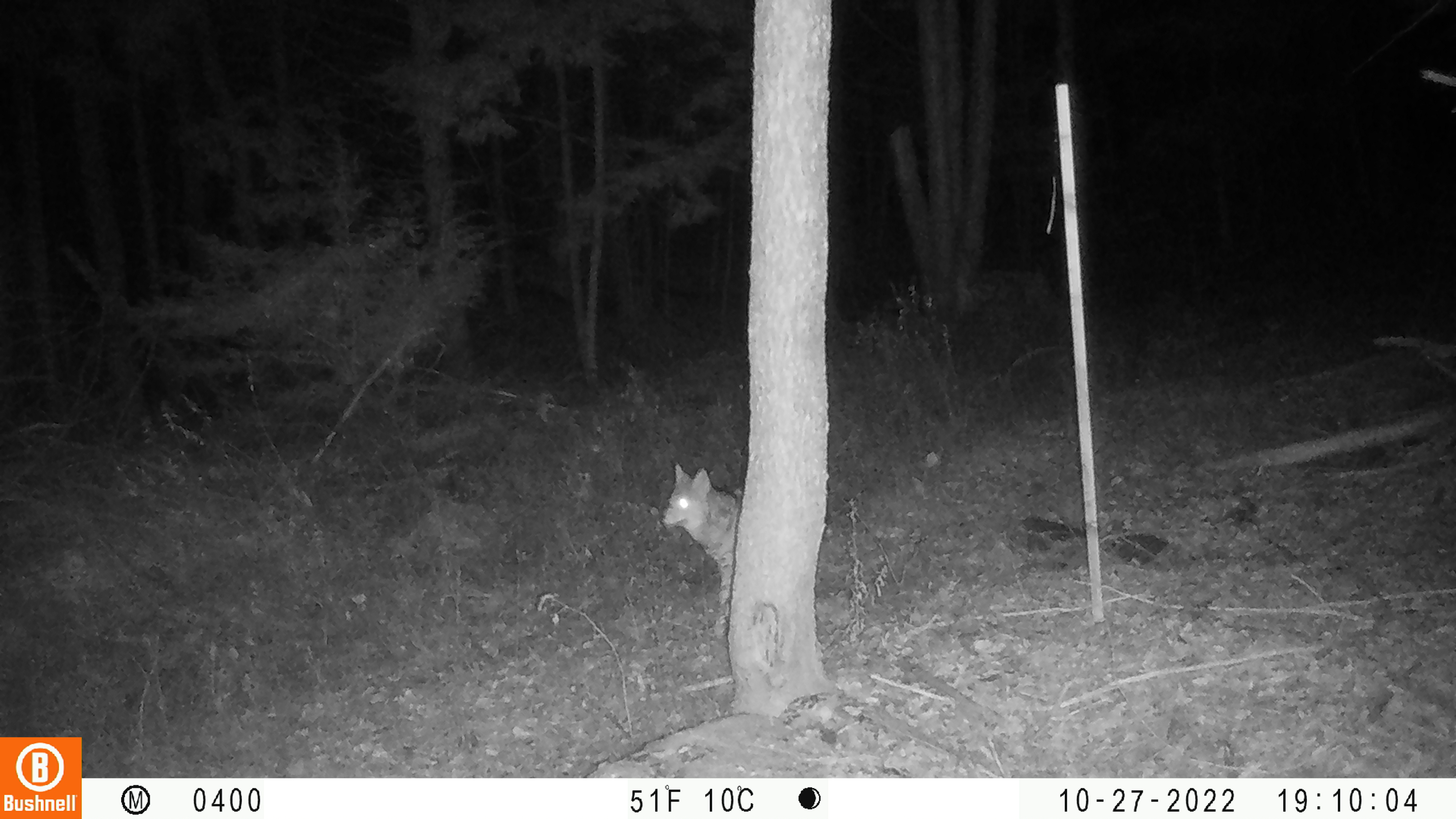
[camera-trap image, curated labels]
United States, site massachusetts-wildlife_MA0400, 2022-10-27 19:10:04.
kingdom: Animalia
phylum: Chordata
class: Mammalia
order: Carnivora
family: Canidae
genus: Canis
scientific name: Canis latrans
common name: coyote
Coyote (Canis latrans).